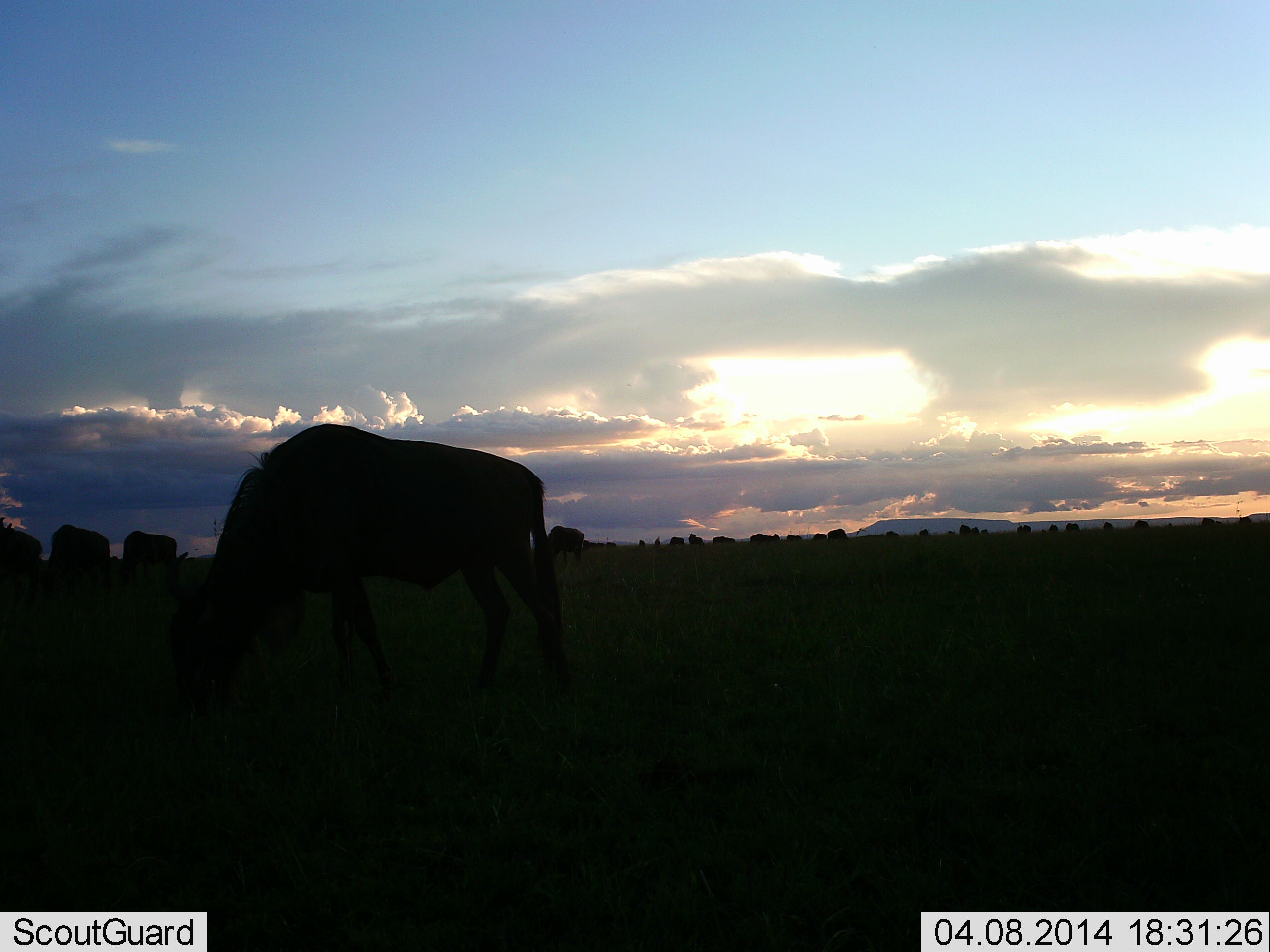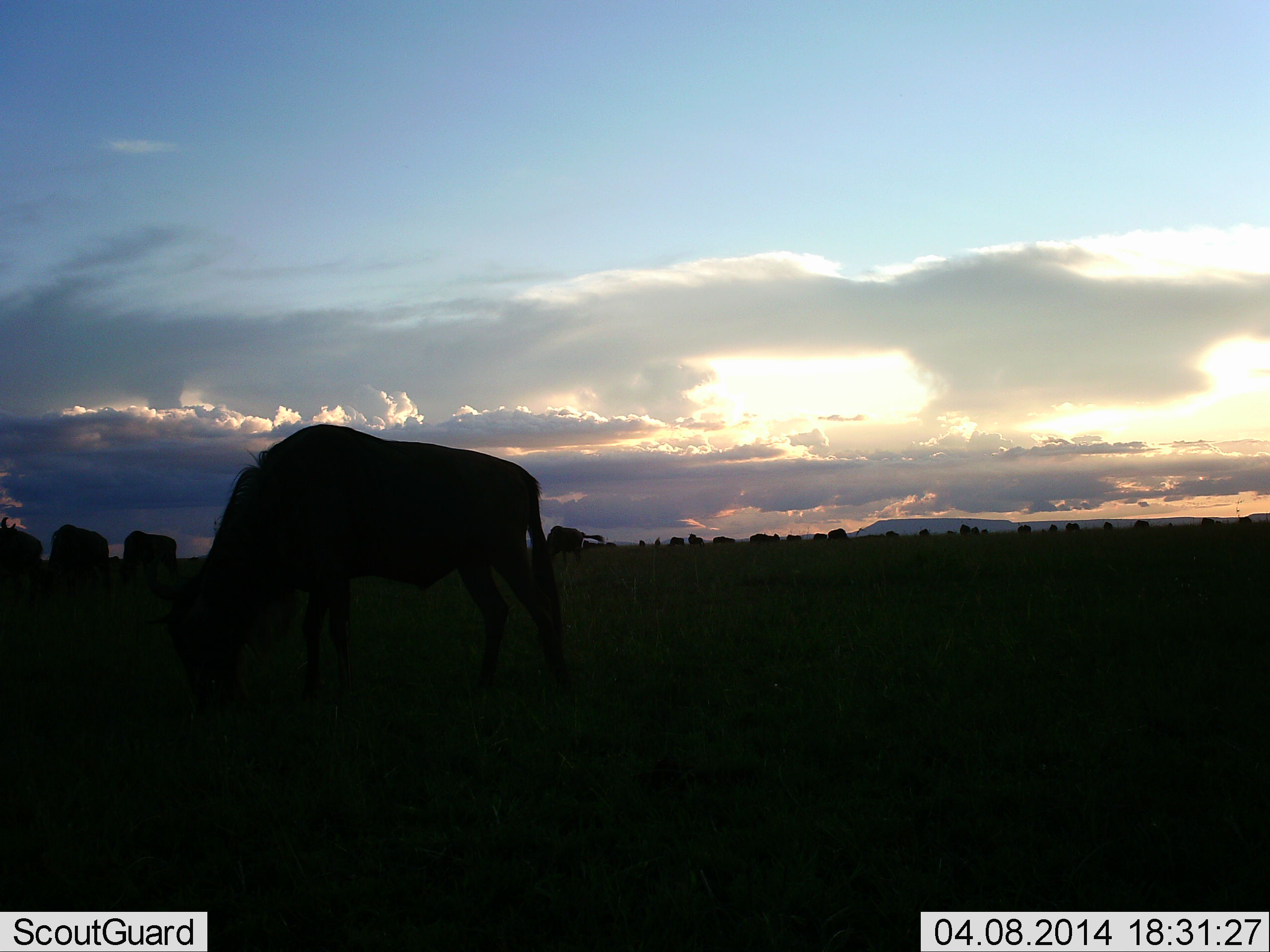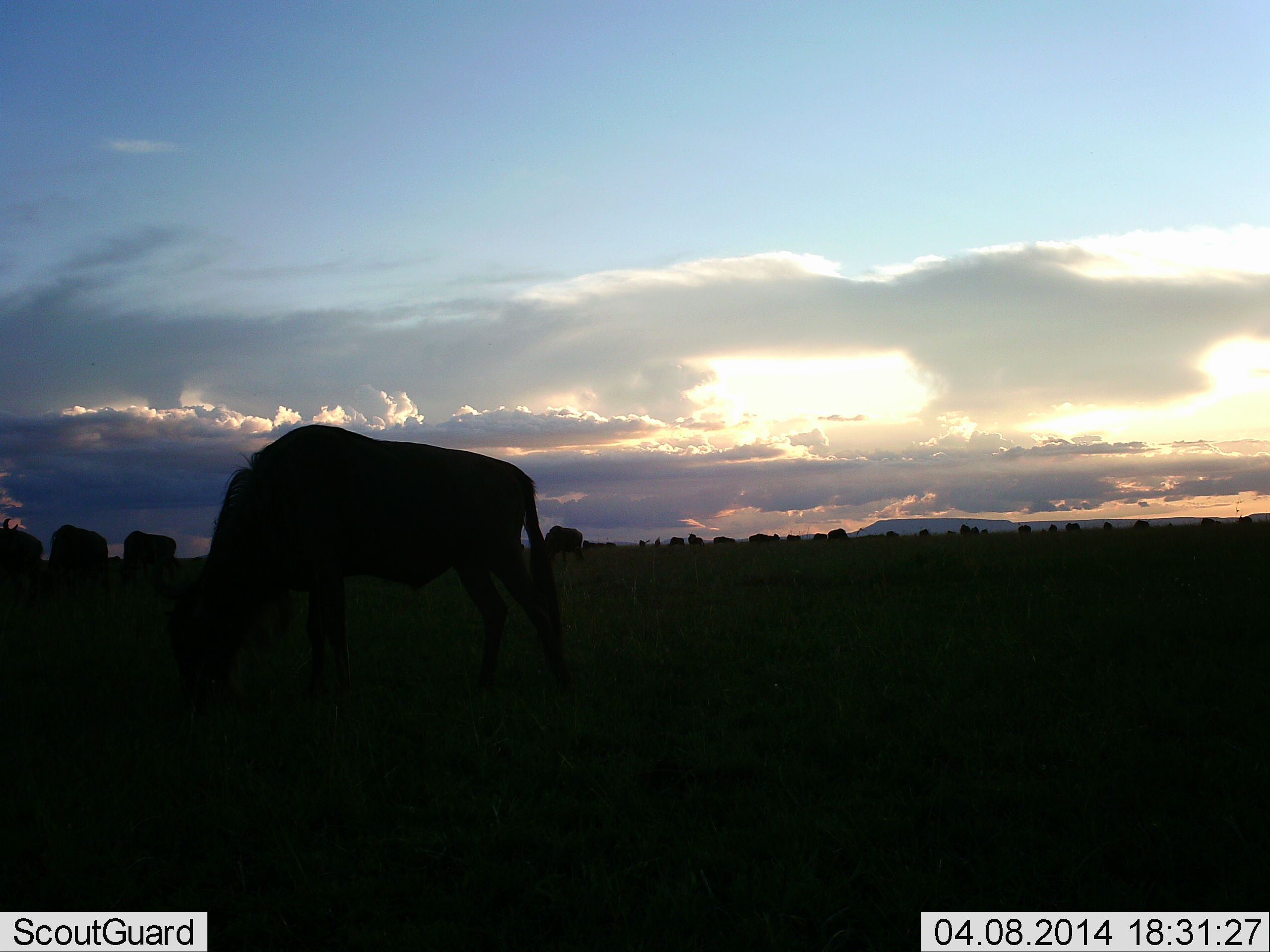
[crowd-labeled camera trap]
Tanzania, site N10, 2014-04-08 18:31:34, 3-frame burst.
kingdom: Animalia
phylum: Chordata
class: Mammalia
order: Artiodactyla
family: Bovidae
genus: Connochaetes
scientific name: Connochaetes taurinus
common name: blue wildebeest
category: wildebeest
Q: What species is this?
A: Wildebeest (blue wildebeest) (Connochaetes taurinus).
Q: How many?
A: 11-50.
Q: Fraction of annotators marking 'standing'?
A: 30%.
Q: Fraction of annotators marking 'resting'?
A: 0%.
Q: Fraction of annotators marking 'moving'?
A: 10%.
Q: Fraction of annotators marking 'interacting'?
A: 0%.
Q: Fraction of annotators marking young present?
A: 0%.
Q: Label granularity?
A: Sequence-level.